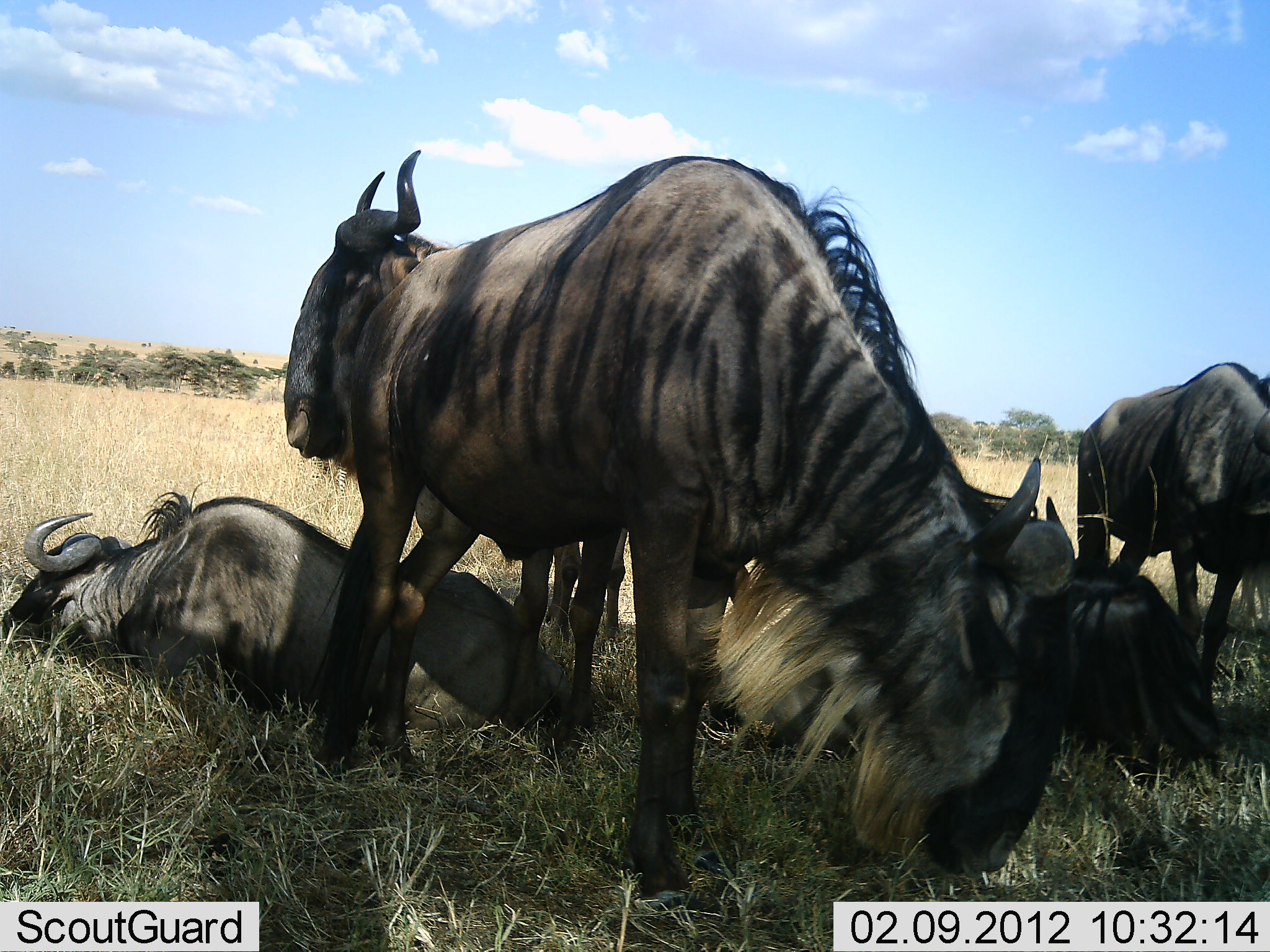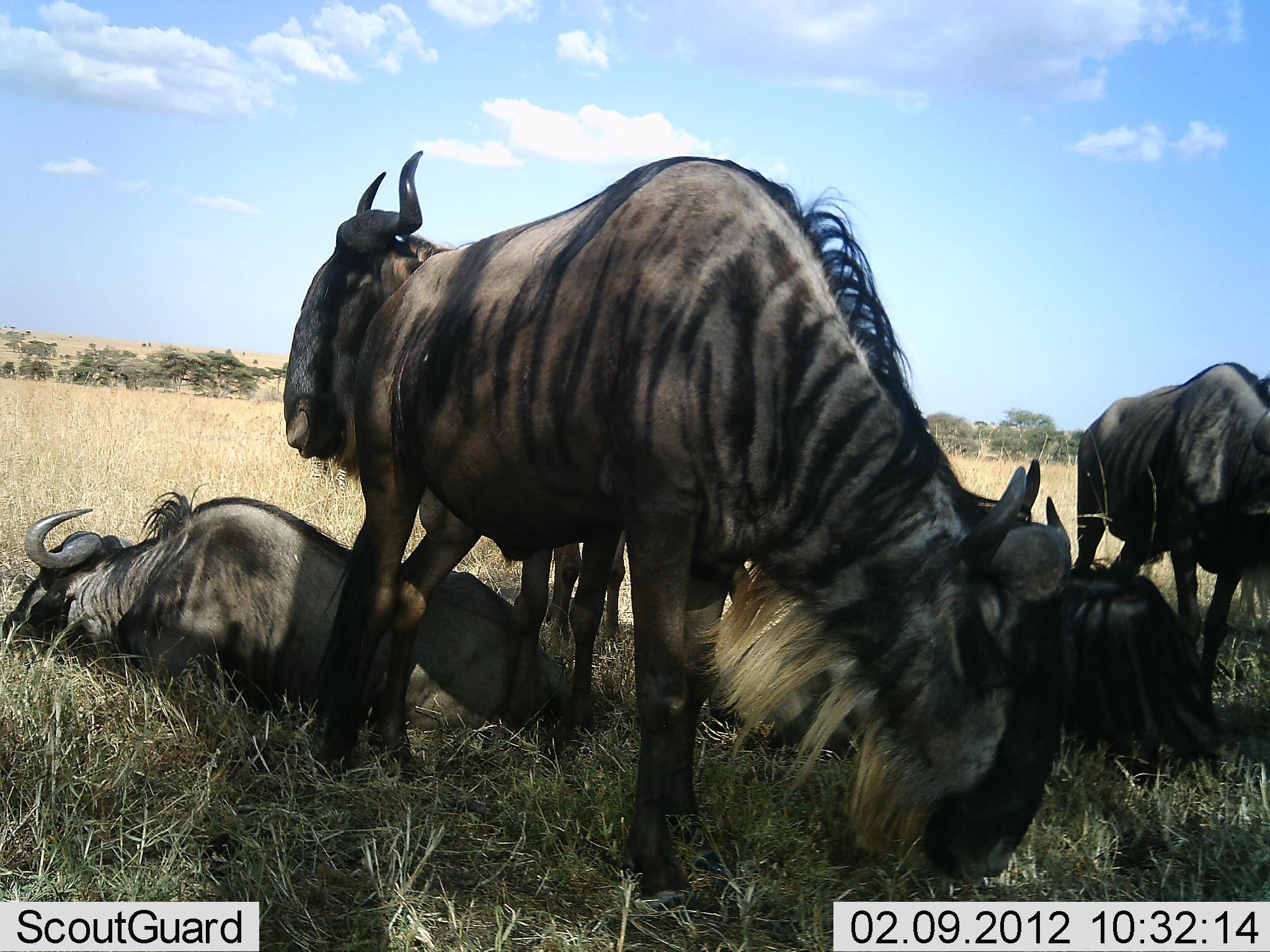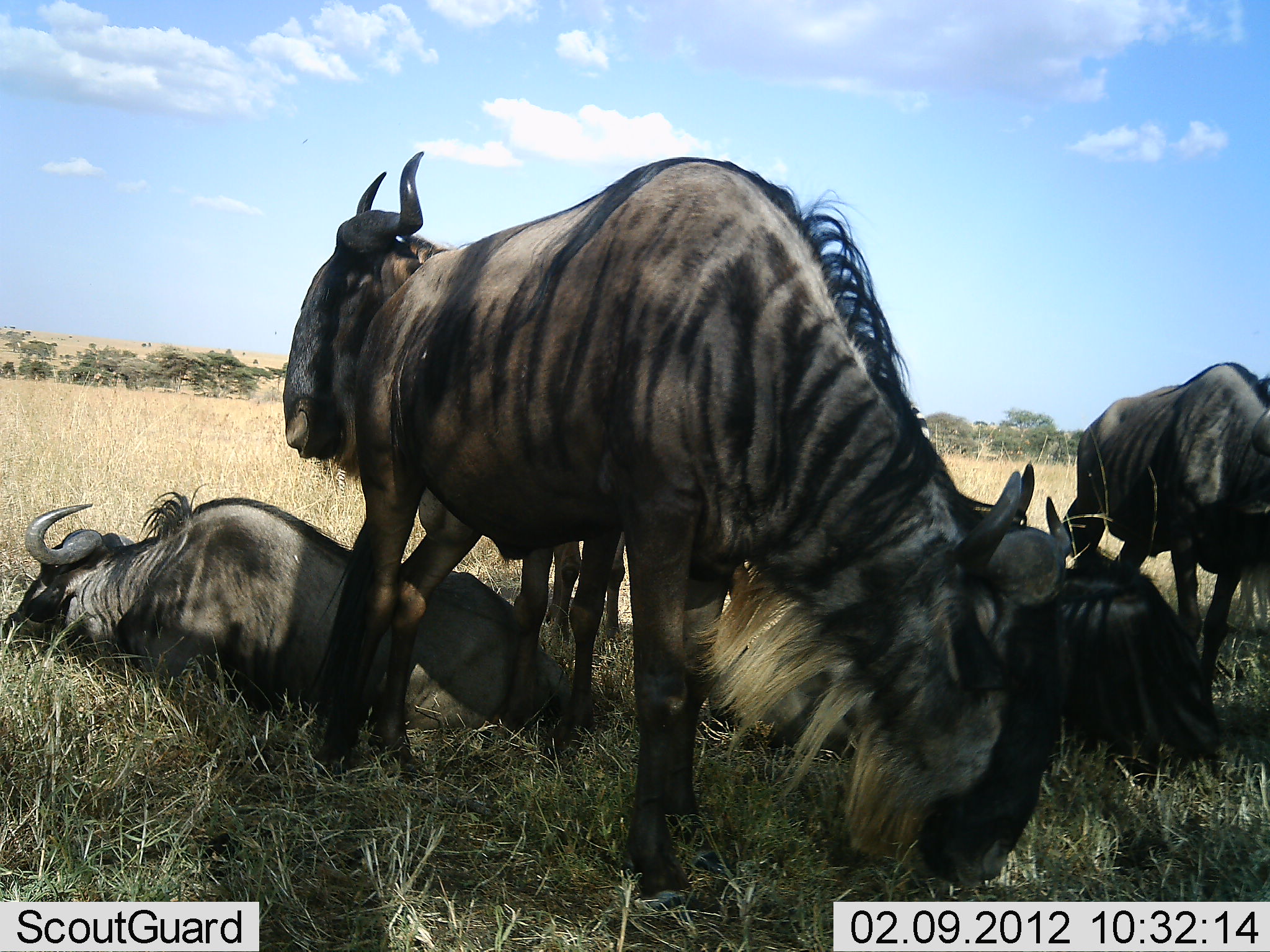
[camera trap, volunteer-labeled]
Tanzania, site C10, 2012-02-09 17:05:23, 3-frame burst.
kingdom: Animalia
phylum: Chordata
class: Mammalia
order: Artiodactyla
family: Bovidae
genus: Connochaetes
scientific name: Connochaetes taurinus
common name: blue wildebeest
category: wildebeest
Wildebeest (blue wildebeest) (Connochaetes taurinus), count 5. Behavior (volunteer vote fractions): standing 83%, resting 100%, moving 7%, interacting 3%. Young present (vote fraction): 0%. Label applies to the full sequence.